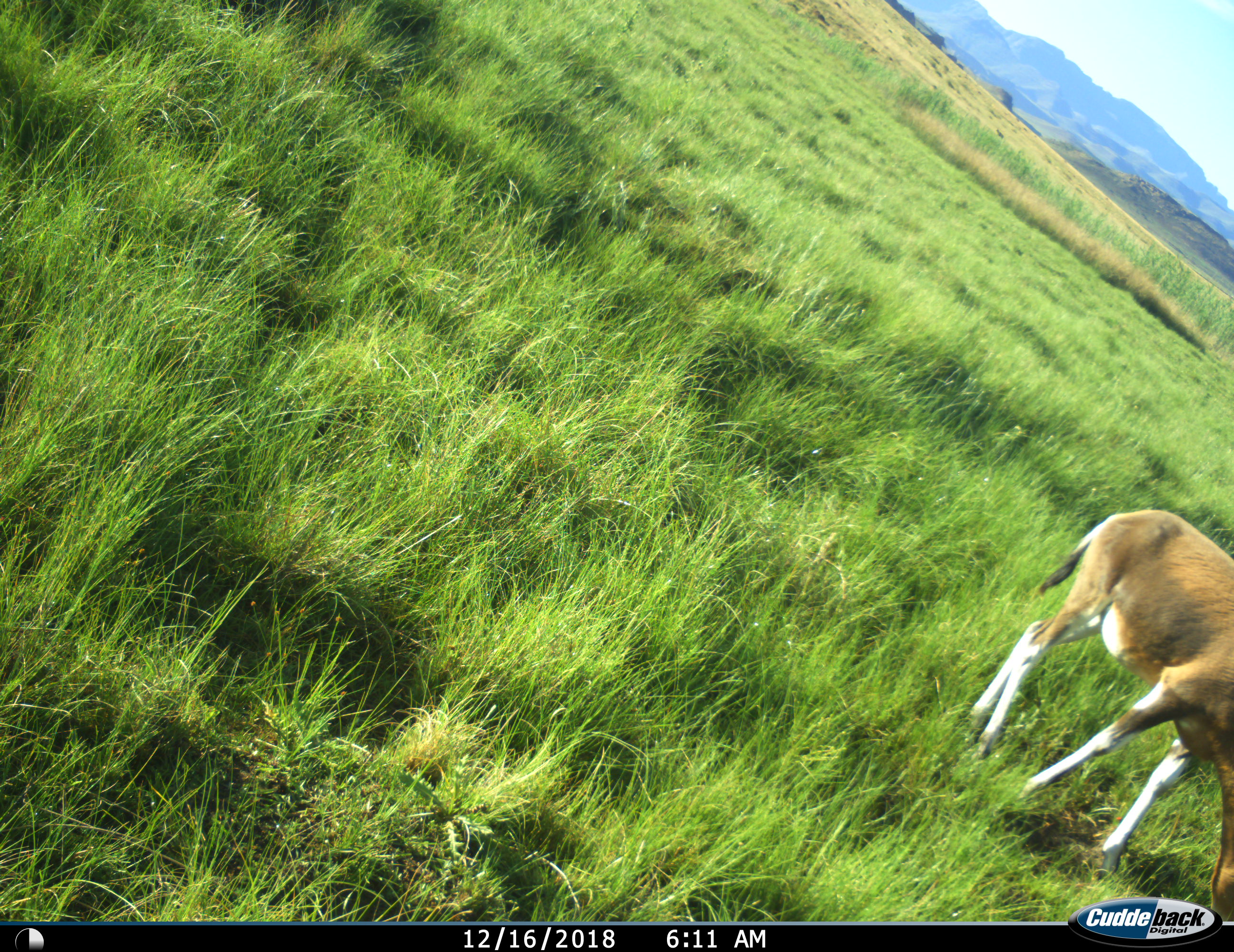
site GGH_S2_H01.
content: unidentified animal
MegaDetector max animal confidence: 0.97